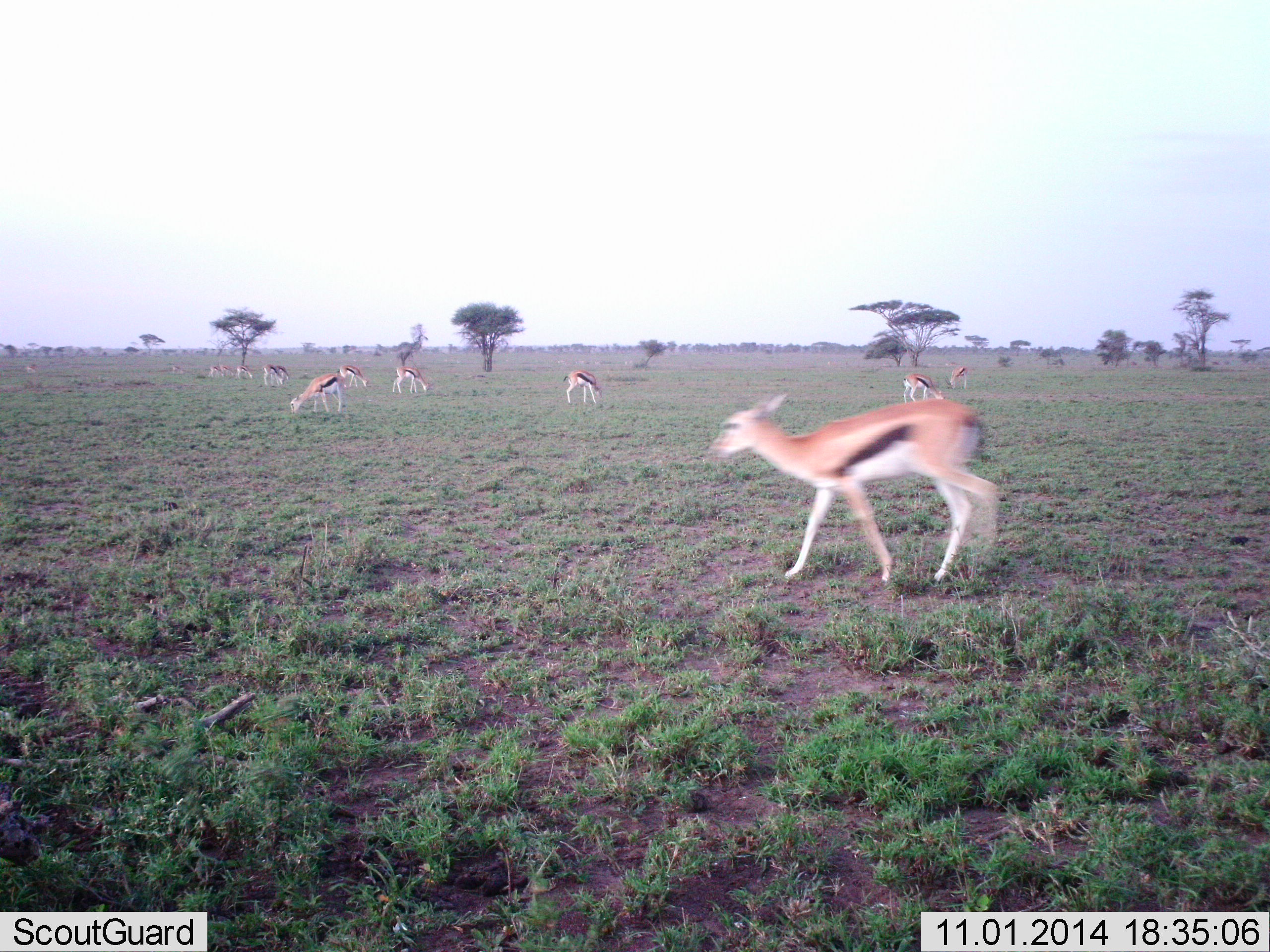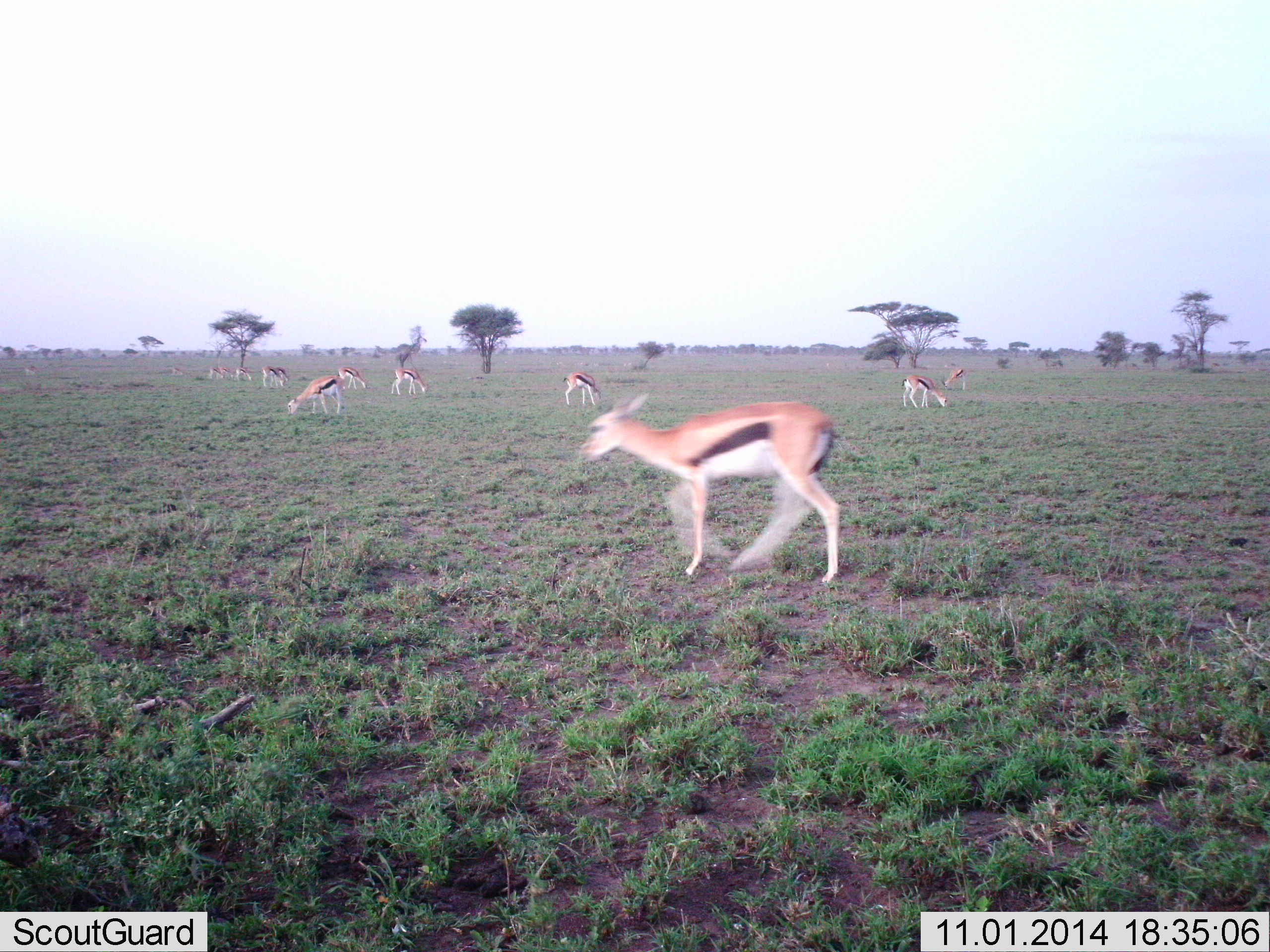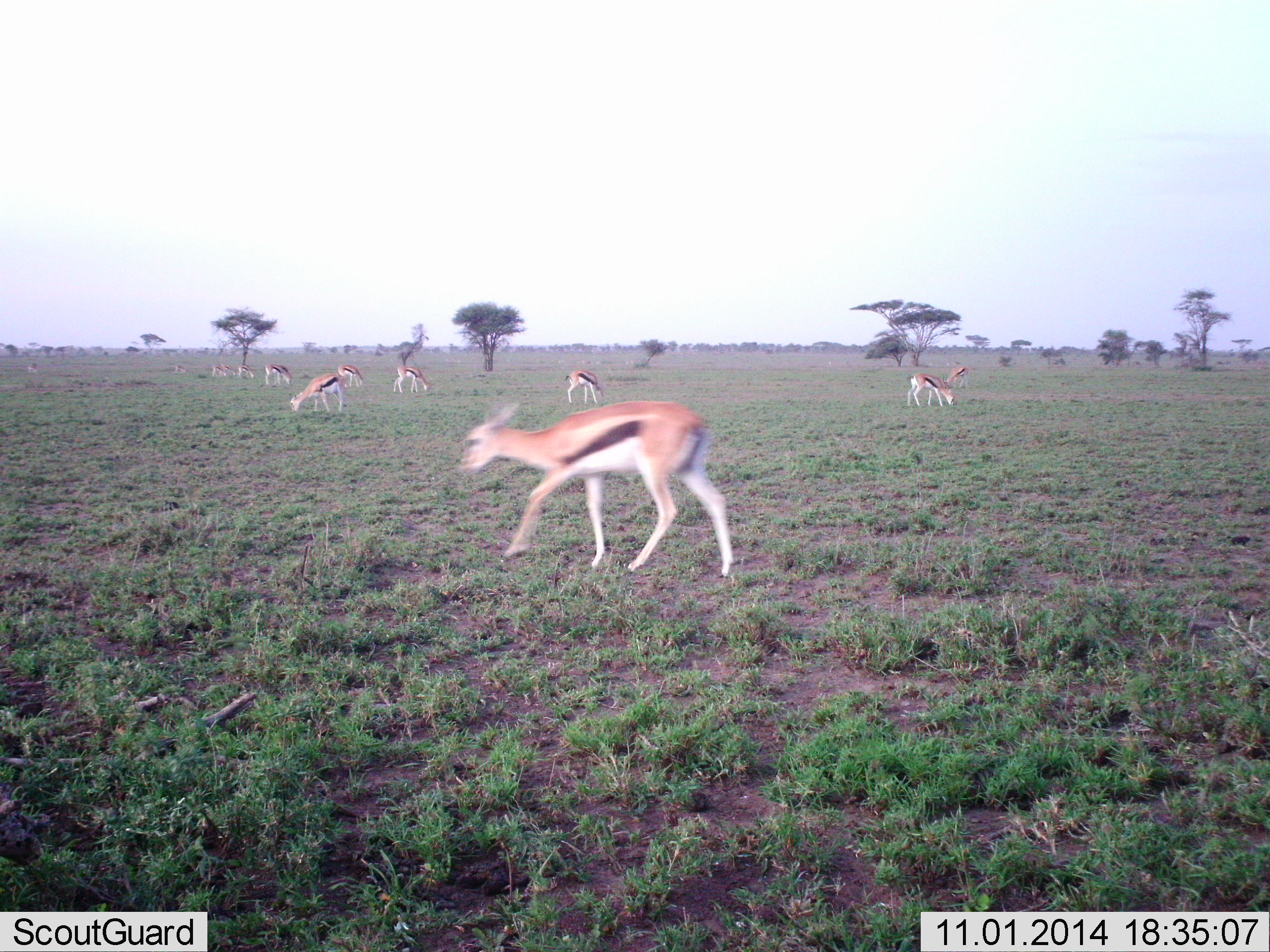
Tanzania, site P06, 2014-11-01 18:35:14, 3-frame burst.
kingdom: Animalia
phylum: Chordata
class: Mammalia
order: Artiodactyla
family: Bovidae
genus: Eudorcas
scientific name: Eudorcas thomsonii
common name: thomson's gazelle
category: gazellethomsons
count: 10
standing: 20%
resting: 0%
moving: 70%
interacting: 0%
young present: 20%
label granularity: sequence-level